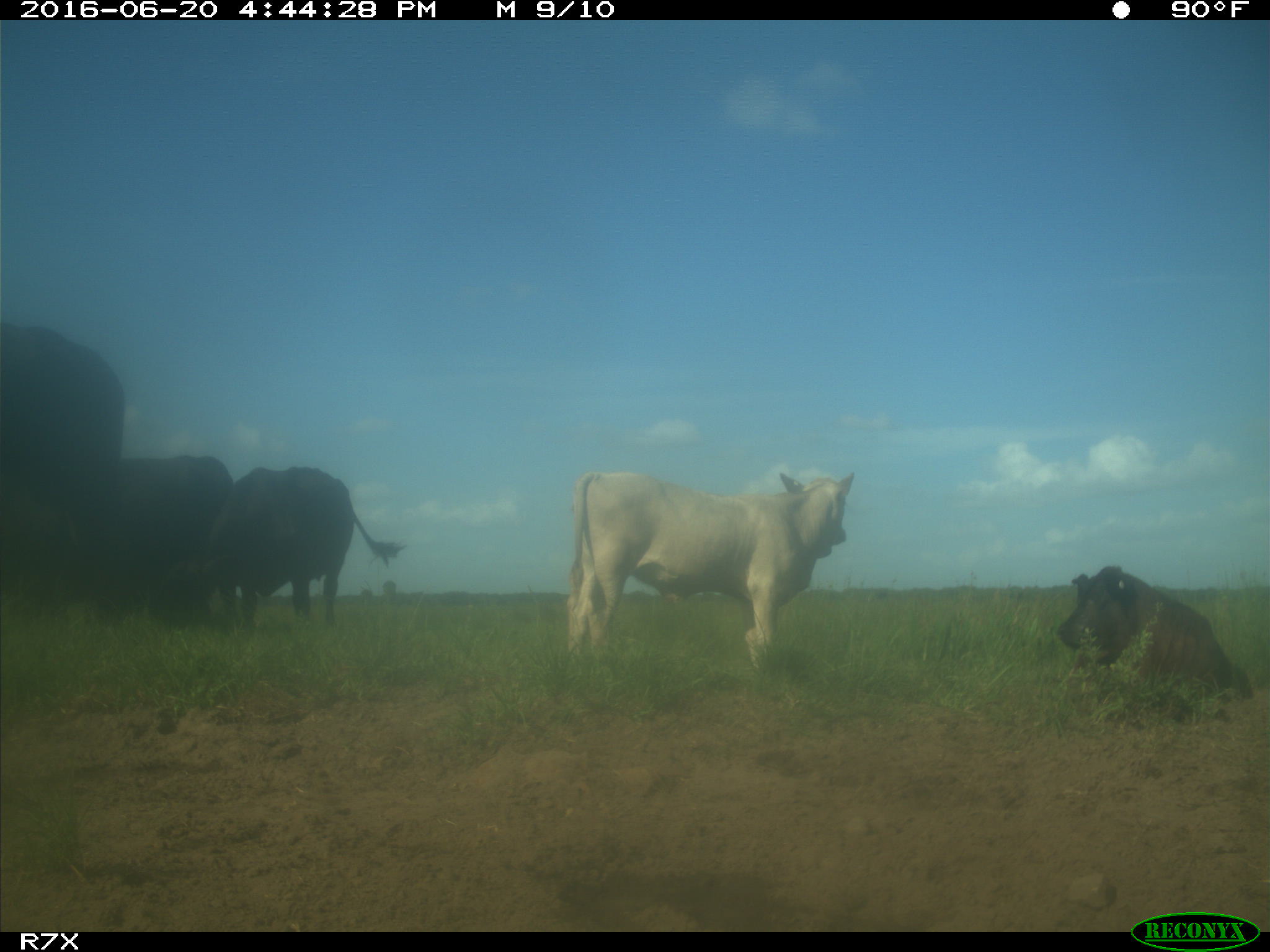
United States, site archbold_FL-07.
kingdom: Animalia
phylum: Chordata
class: Mammalia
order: Artiodactyla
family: Bovidae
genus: Bos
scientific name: Bos taurus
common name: domestic cow